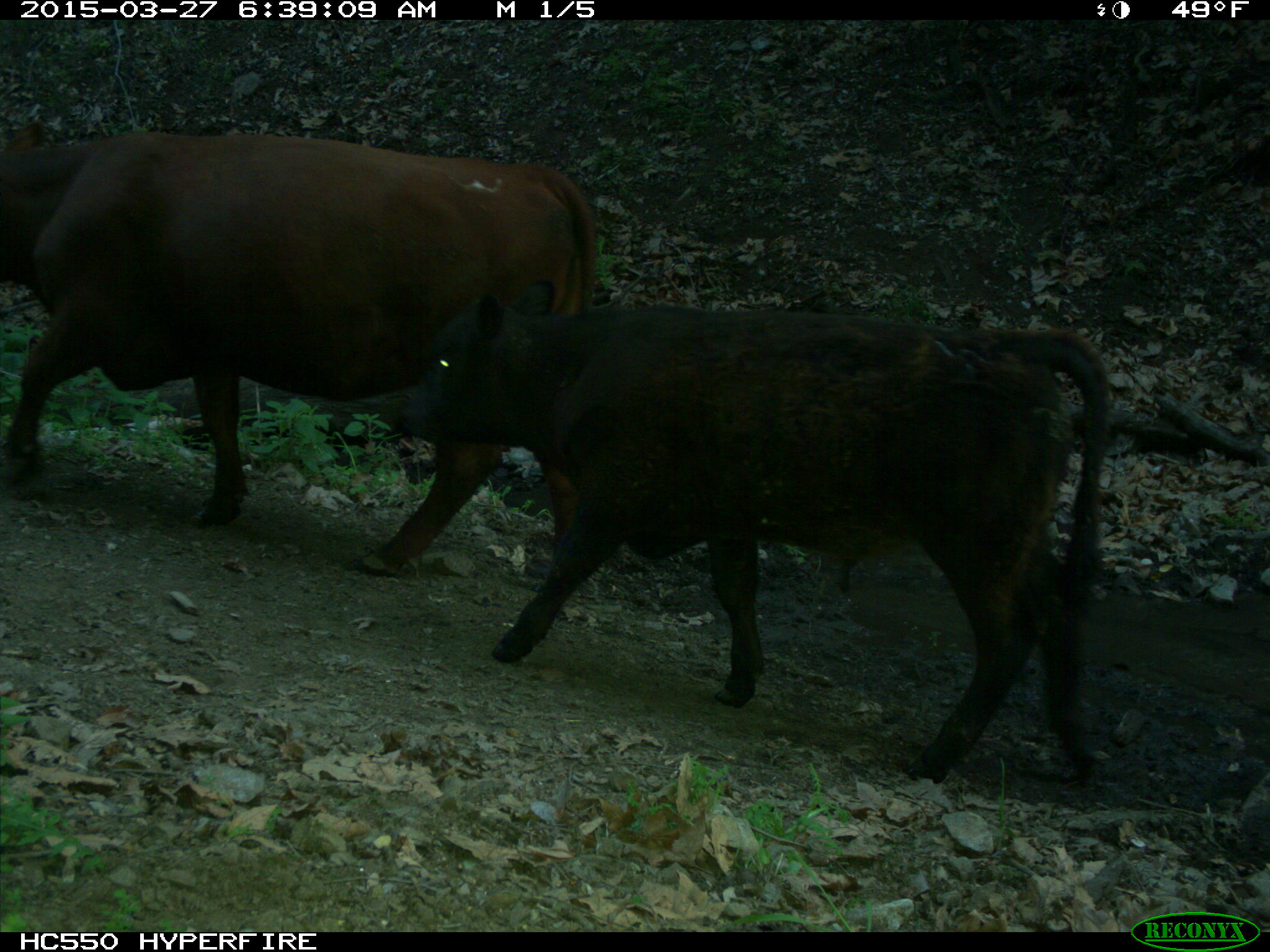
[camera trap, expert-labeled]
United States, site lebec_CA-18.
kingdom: Animalia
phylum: Chordata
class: Mammalia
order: Artiodactyla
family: Bovidae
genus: Bos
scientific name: Bos taurus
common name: domestic cow